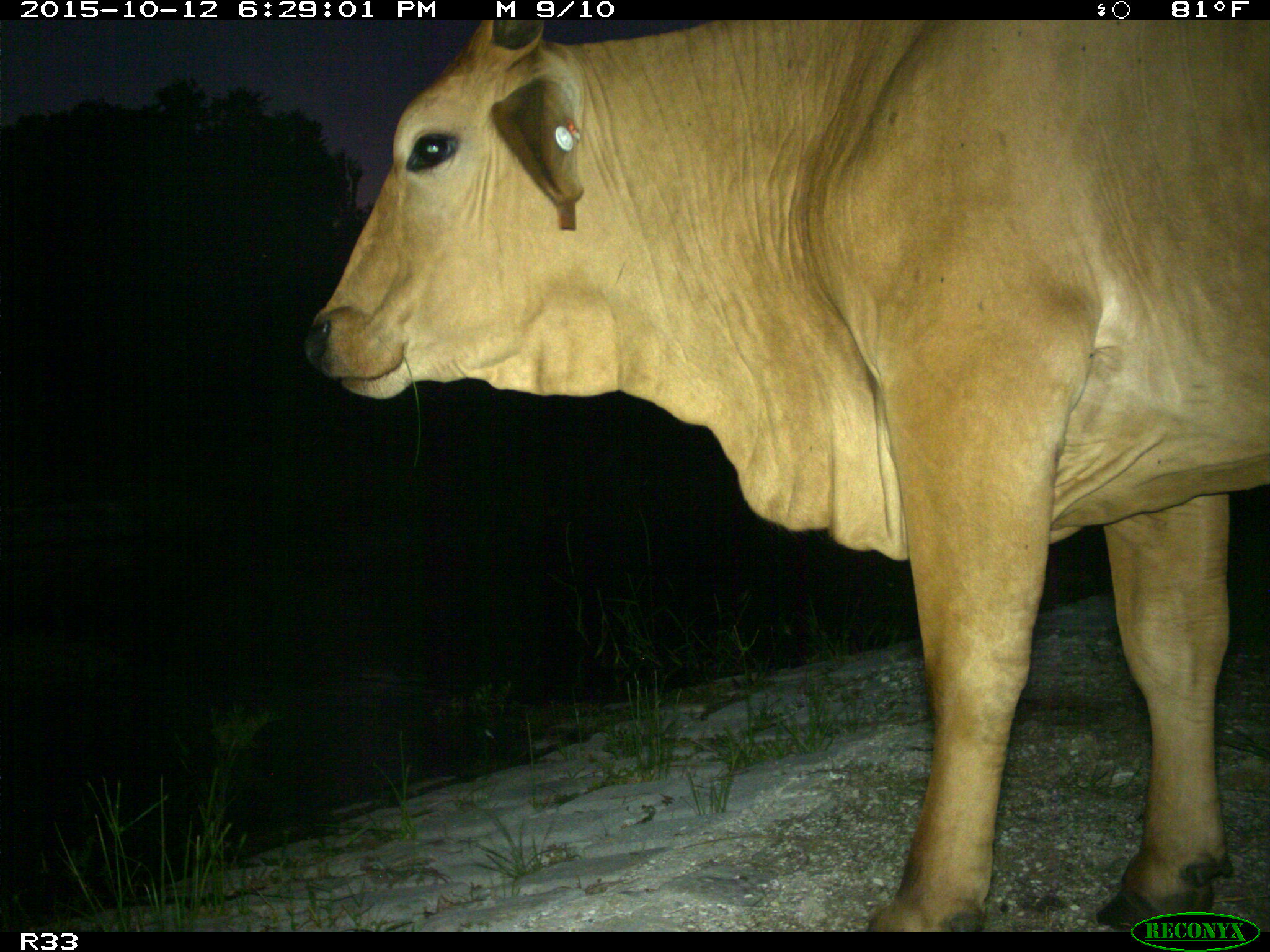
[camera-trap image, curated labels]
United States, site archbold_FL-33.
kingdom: Animalia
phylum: Chordata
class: Mammalia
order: Artiodactyla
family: Bovidae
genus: Bos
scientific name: Bos taurus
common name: domestic cow